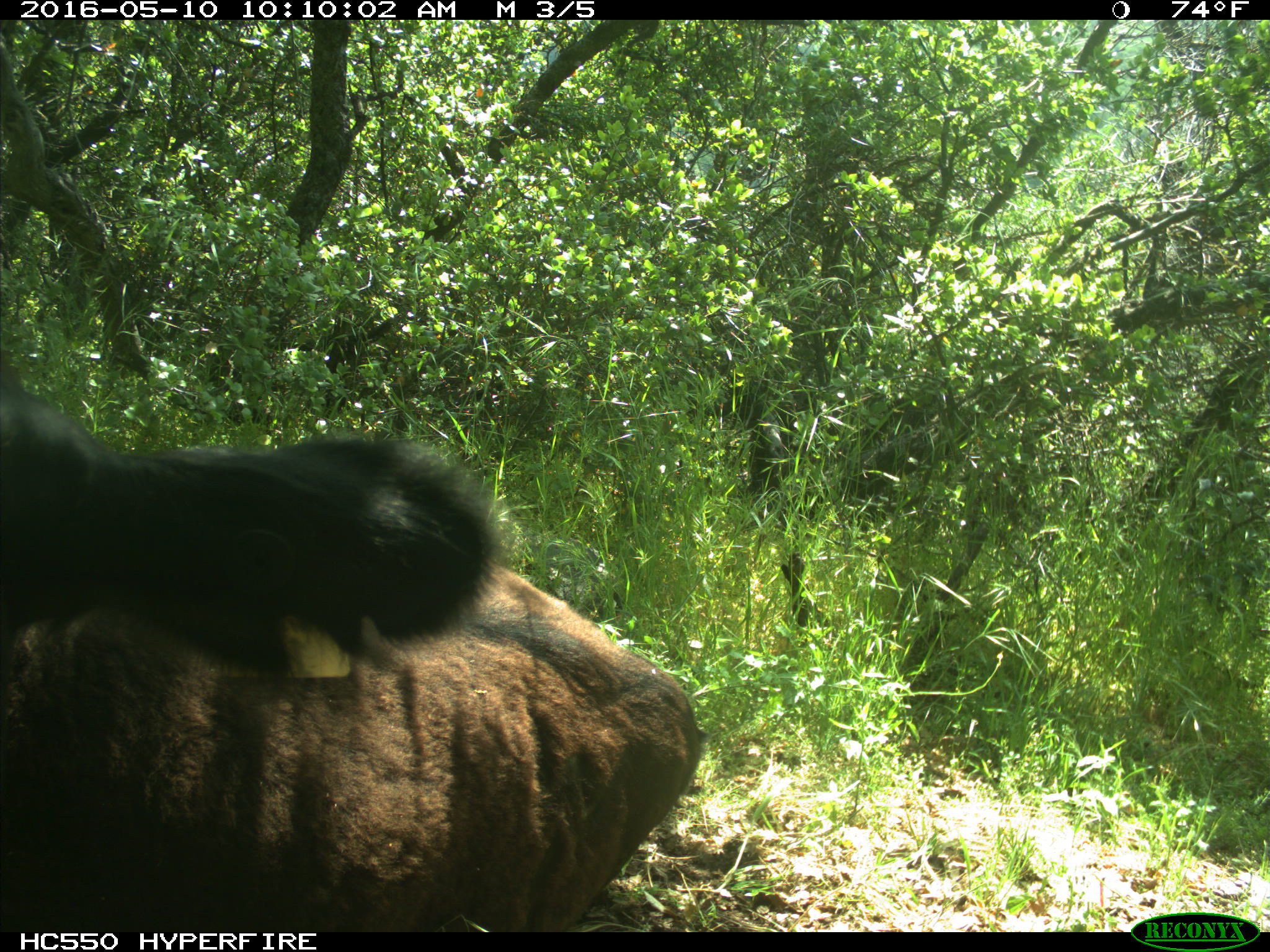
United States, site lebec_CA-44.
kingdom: Animalia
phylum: Chordata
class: Mammalia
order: Artiodactyla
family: Bovidae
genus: Bos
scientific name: Bos taurus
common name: domestic cow